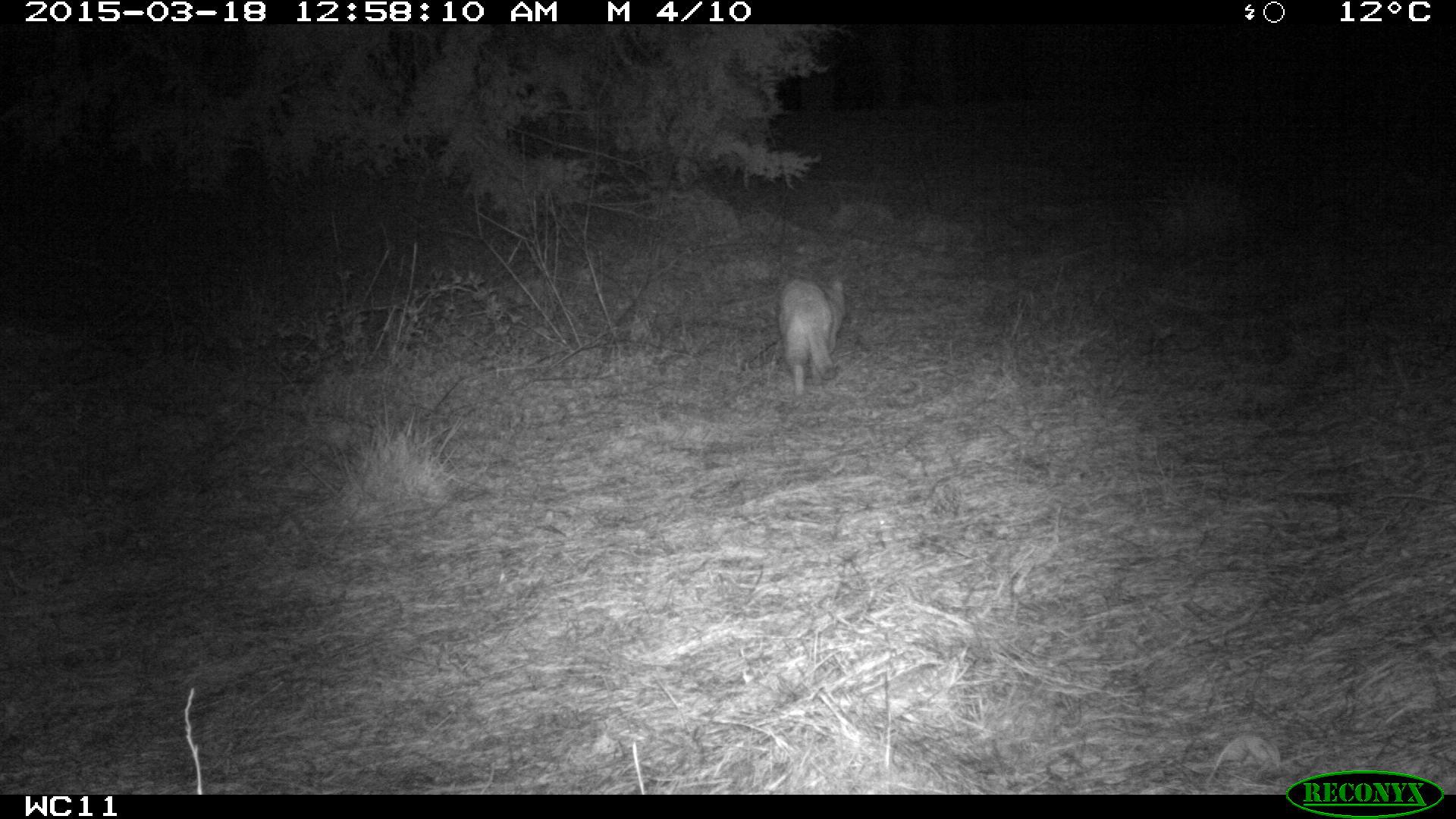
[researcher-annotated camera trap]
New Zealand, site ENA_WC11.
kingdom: Animalia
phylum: Chordata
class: Mammalia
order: Carnivora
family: Felidae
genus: Felis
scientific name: Felis catus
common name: domestic cat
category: cat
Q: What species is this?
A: Cat (domestic cat) (Felis catus).